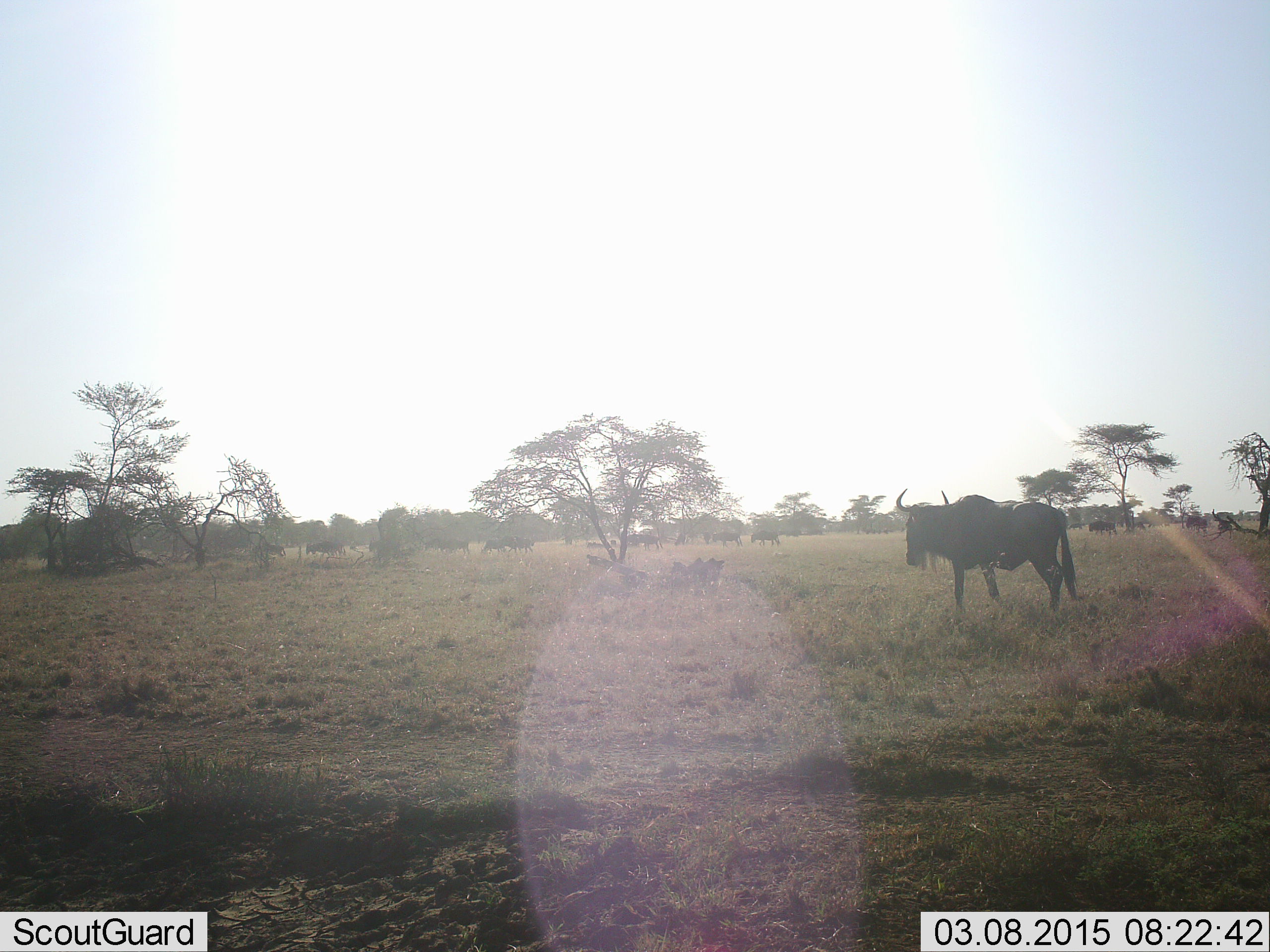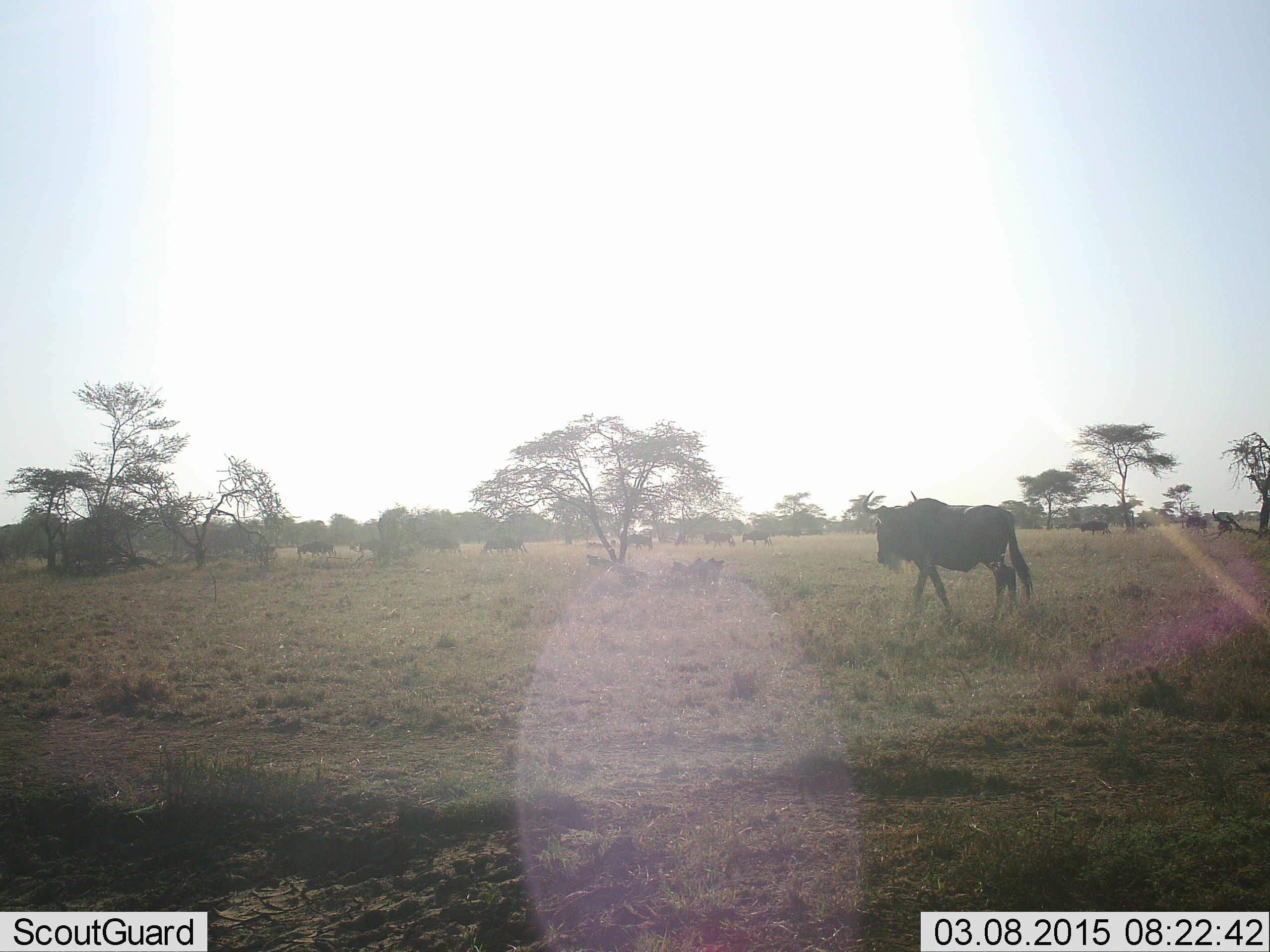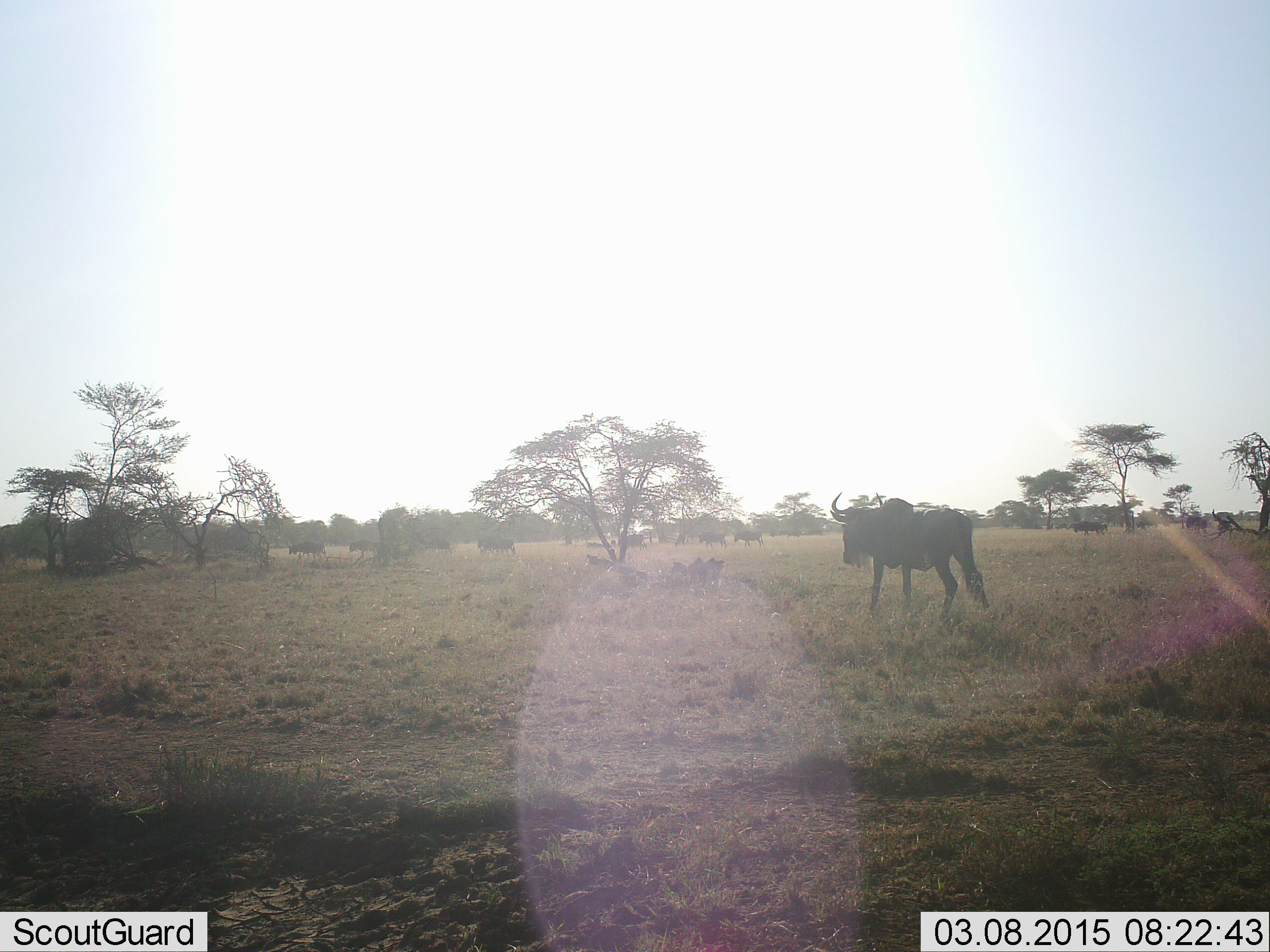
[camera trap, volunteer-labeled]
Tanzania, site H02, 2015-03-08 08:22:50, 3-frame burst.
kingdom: Animalia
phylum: Chordata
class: Mammalia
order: Artiodactyla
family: Bovidae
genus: Connochaetes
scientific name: Connochaetes taurinus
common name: blue wildebeest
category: wildebeest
Wildebeest (blue wildebeest) (Connochaetes taurinus), count 11-50. Behavior (volunteer vote fractions): standing 30%, resting 0%, moving 70%, interacting 0%. Young present (vote fraction): 0%. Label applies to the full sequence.